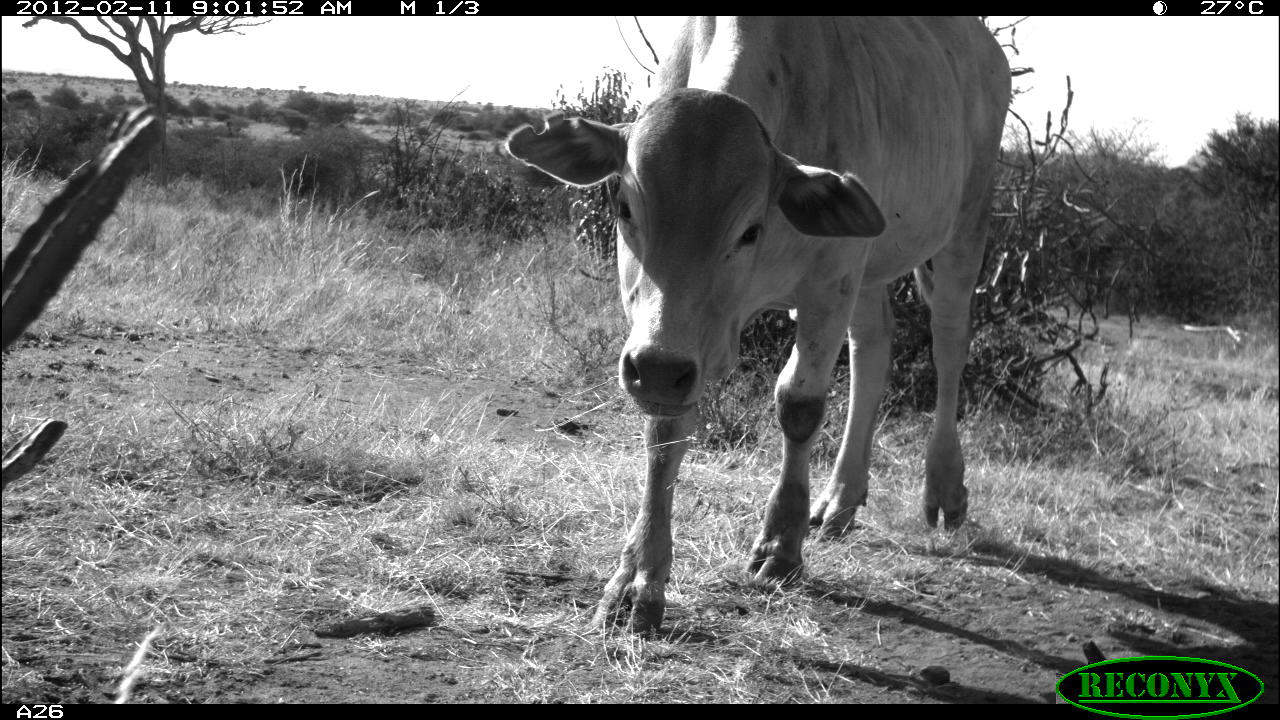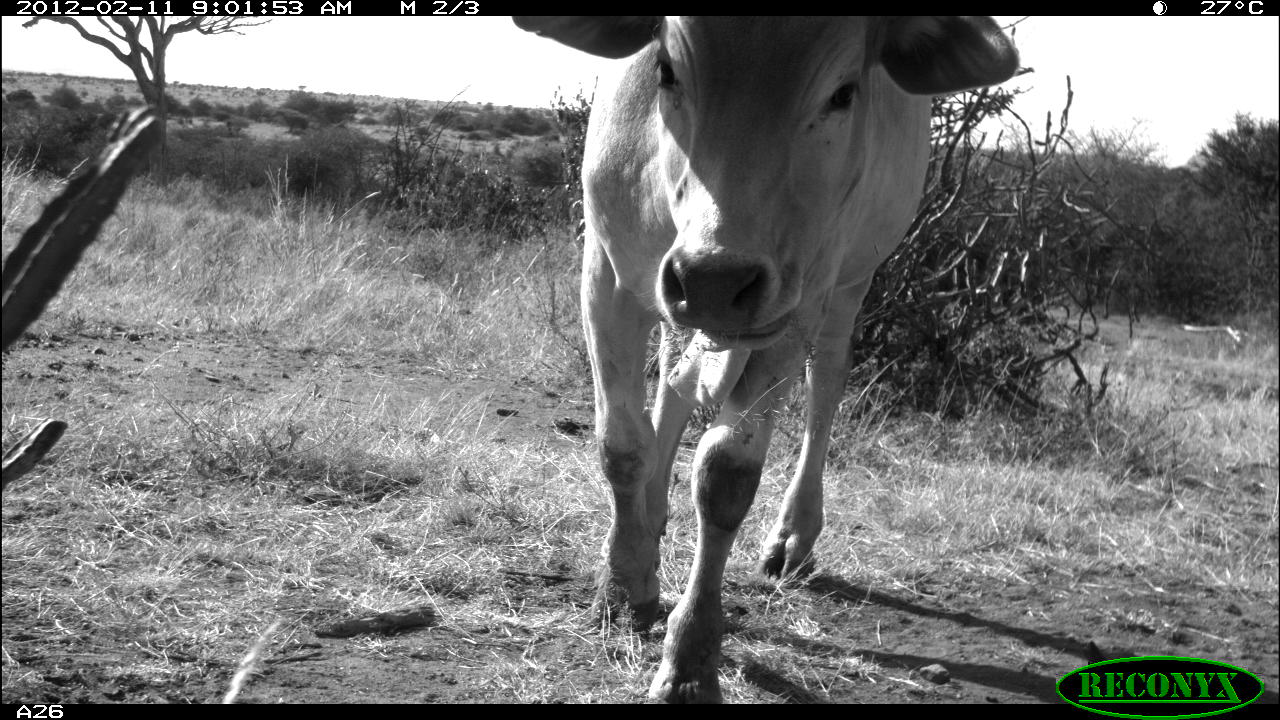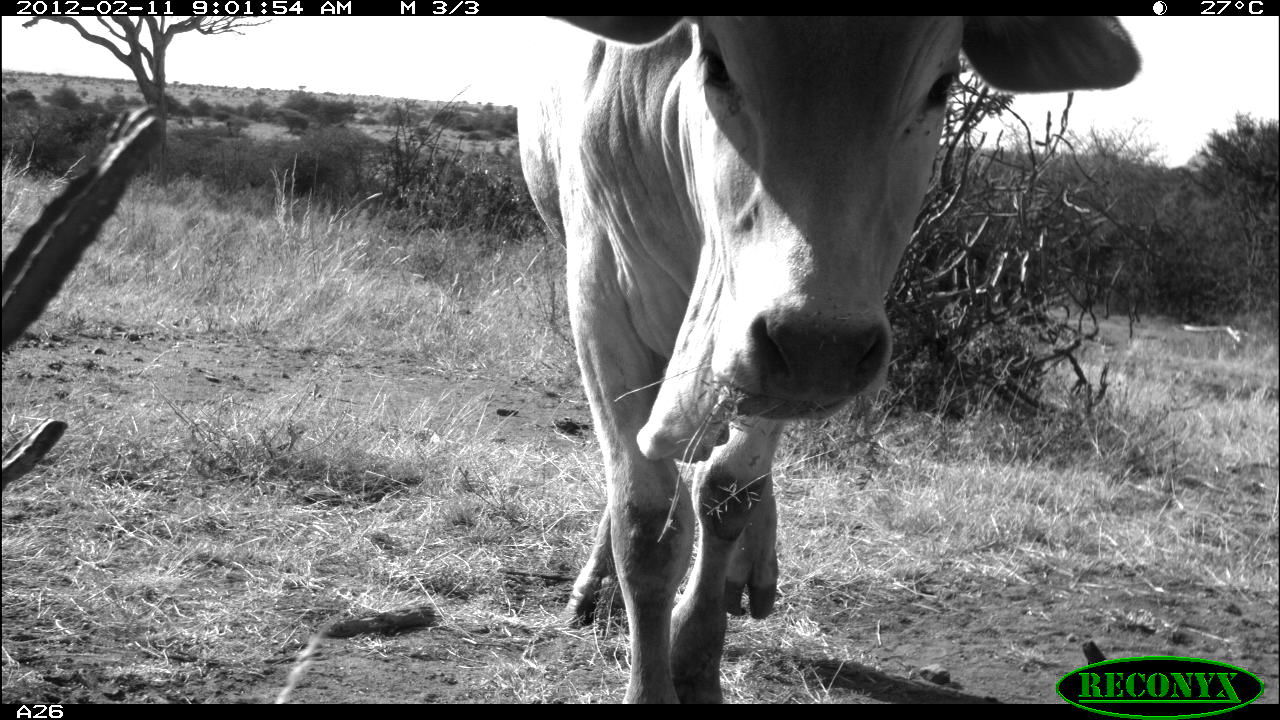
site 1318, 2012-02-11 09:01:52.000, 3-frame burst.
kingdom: Animalia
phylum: Chordata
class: Mammalia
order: Artiodactyla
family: Bovidae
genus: Bos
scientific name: Bos taurus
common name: domestic cattle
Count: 1.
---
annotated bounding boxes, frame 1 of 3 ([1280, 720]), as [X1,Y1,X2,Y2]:
bos taurus: [502,15,1013,639]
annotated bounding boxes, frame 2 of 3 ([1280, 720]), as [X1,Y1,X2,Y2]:
bos taurus: [508,15,1020,704]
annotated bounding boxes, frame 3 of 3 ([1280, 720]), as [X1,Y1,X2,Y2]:
bos taurus: [512,15,1142,704]